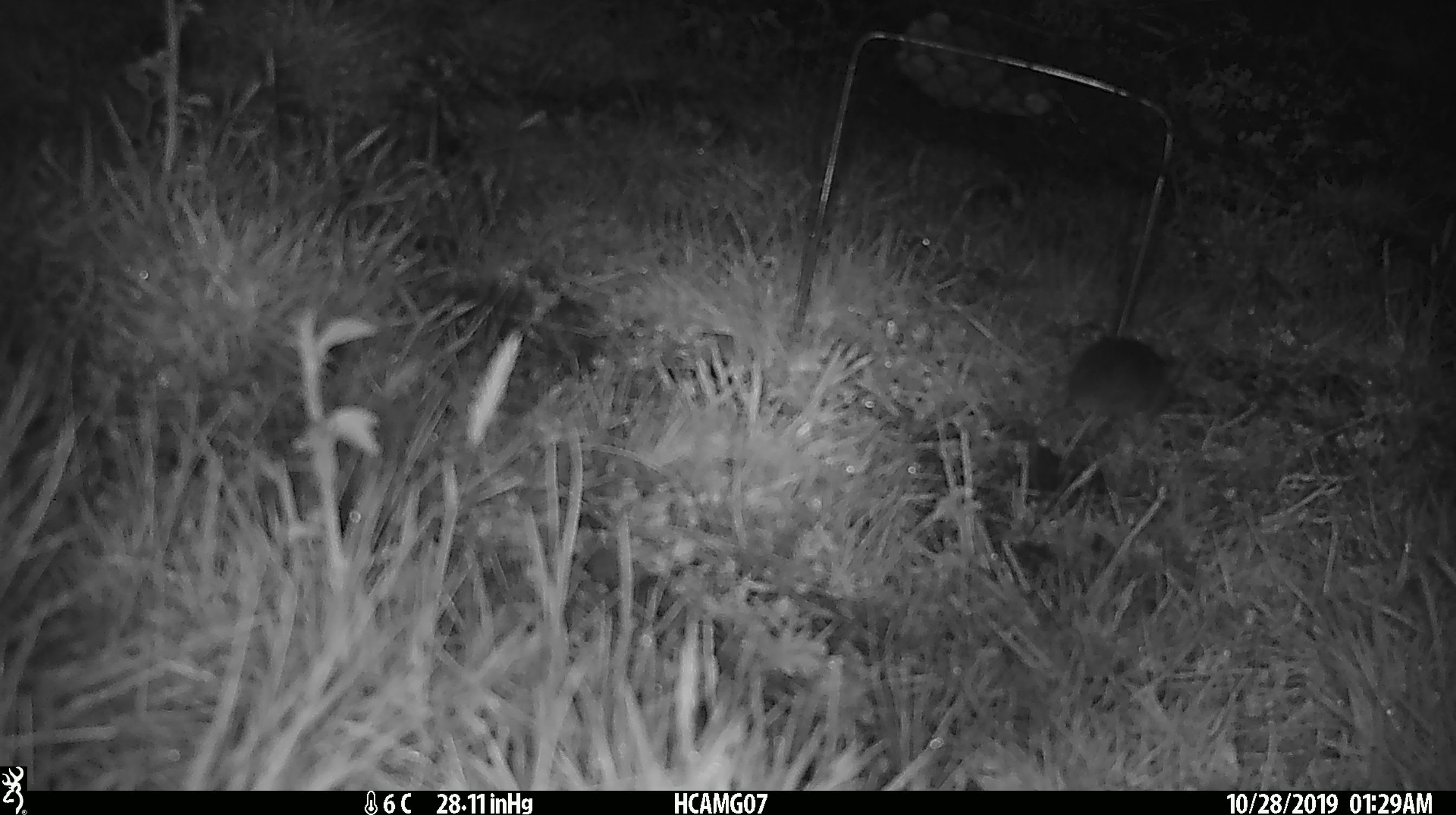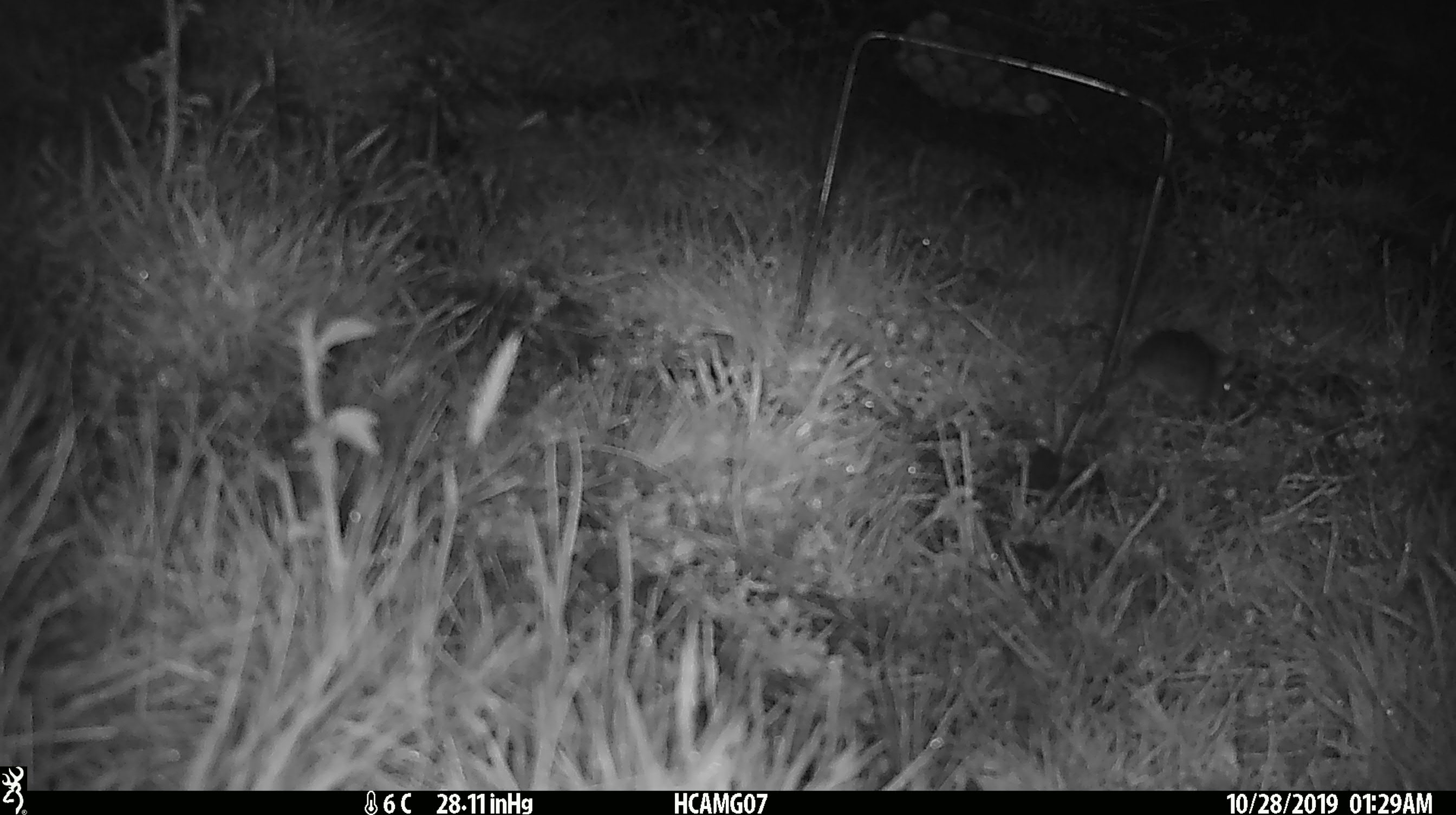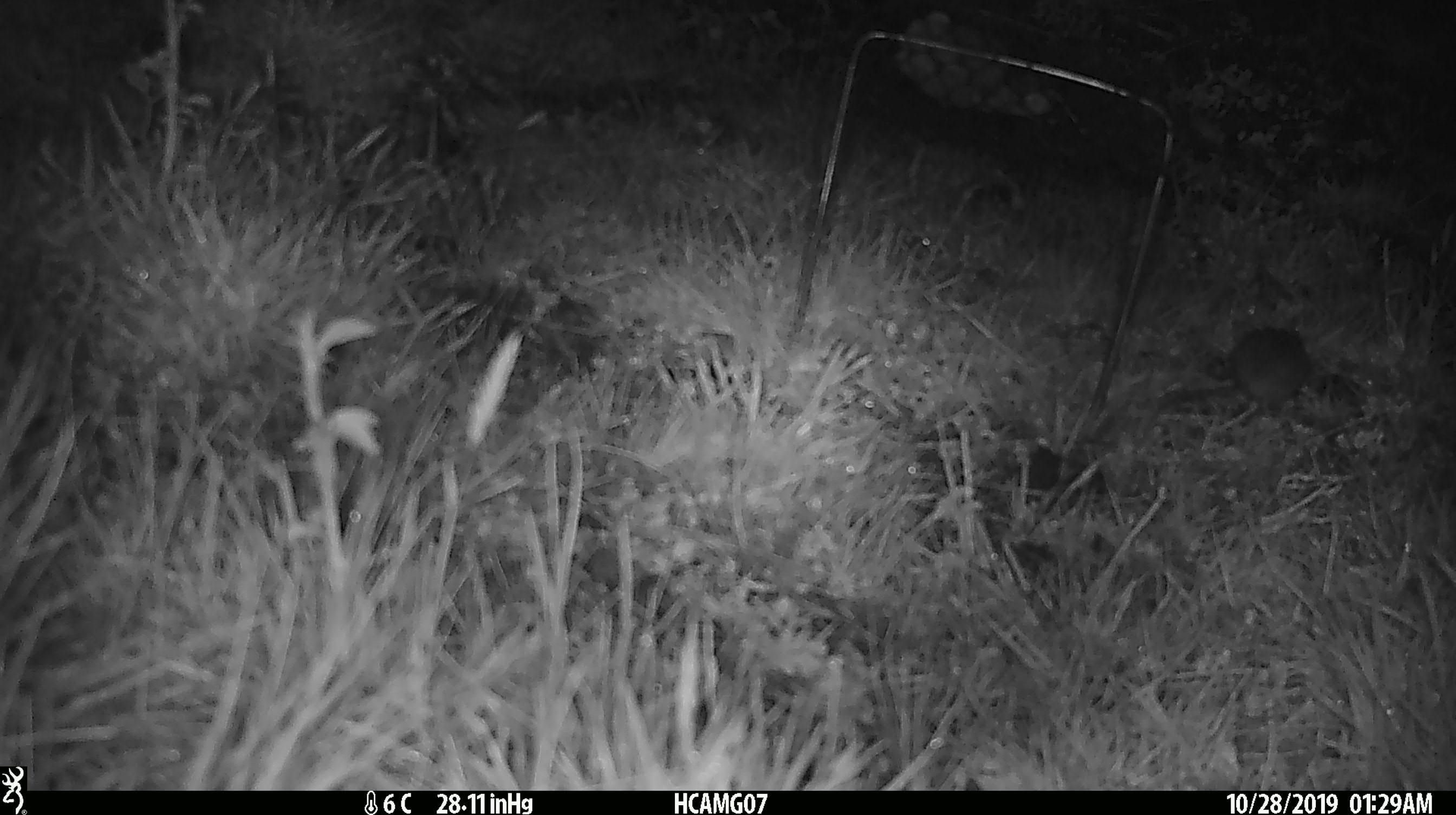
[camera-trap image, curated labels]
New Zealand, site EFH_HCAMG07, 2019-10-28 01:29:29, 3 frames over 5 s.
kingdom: Animalia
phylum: Chordata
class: Mammalia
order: Rodentia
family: Muridae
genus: Mus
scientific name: Mus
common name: mouse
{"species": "mouse (Mus)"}